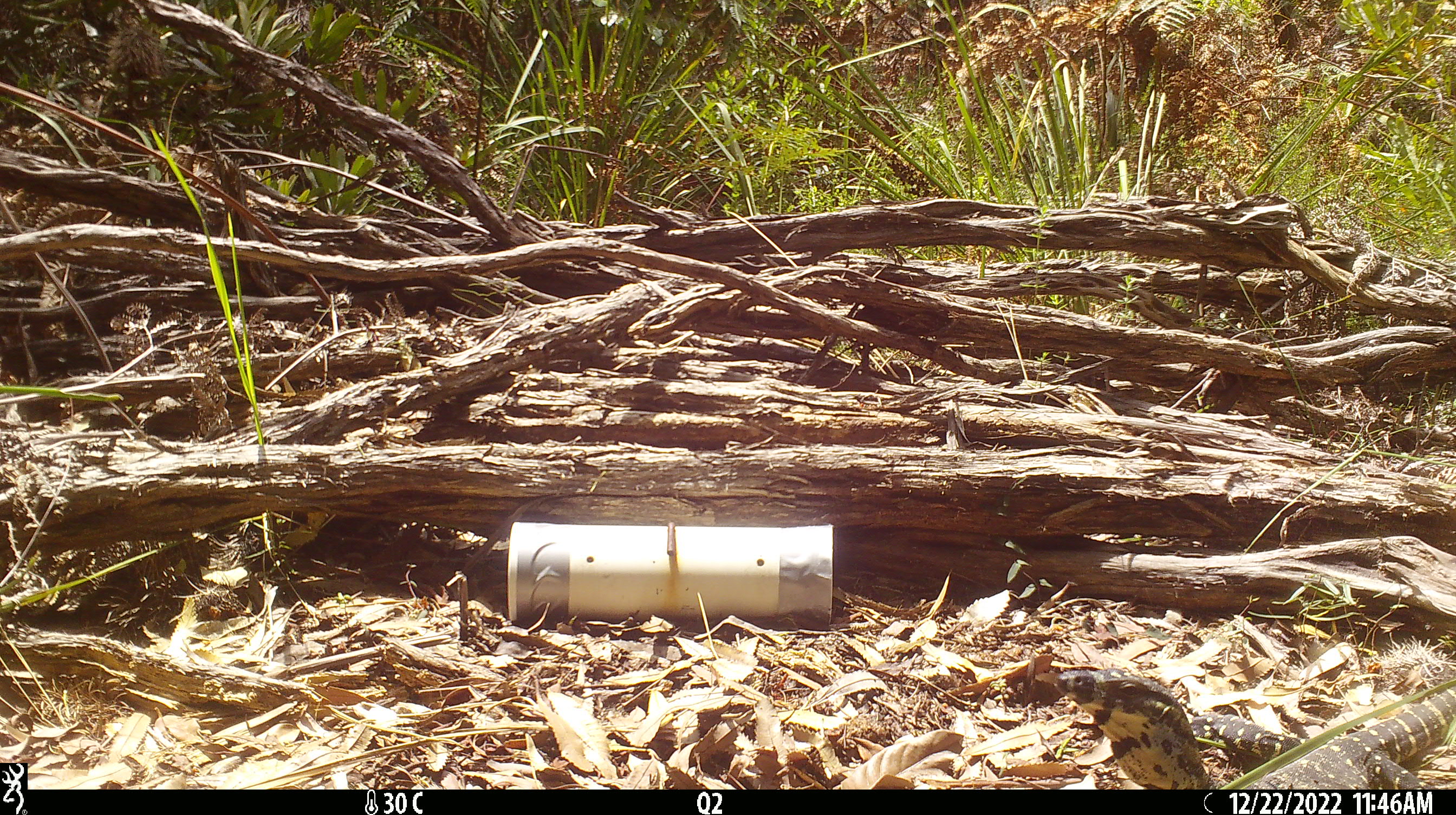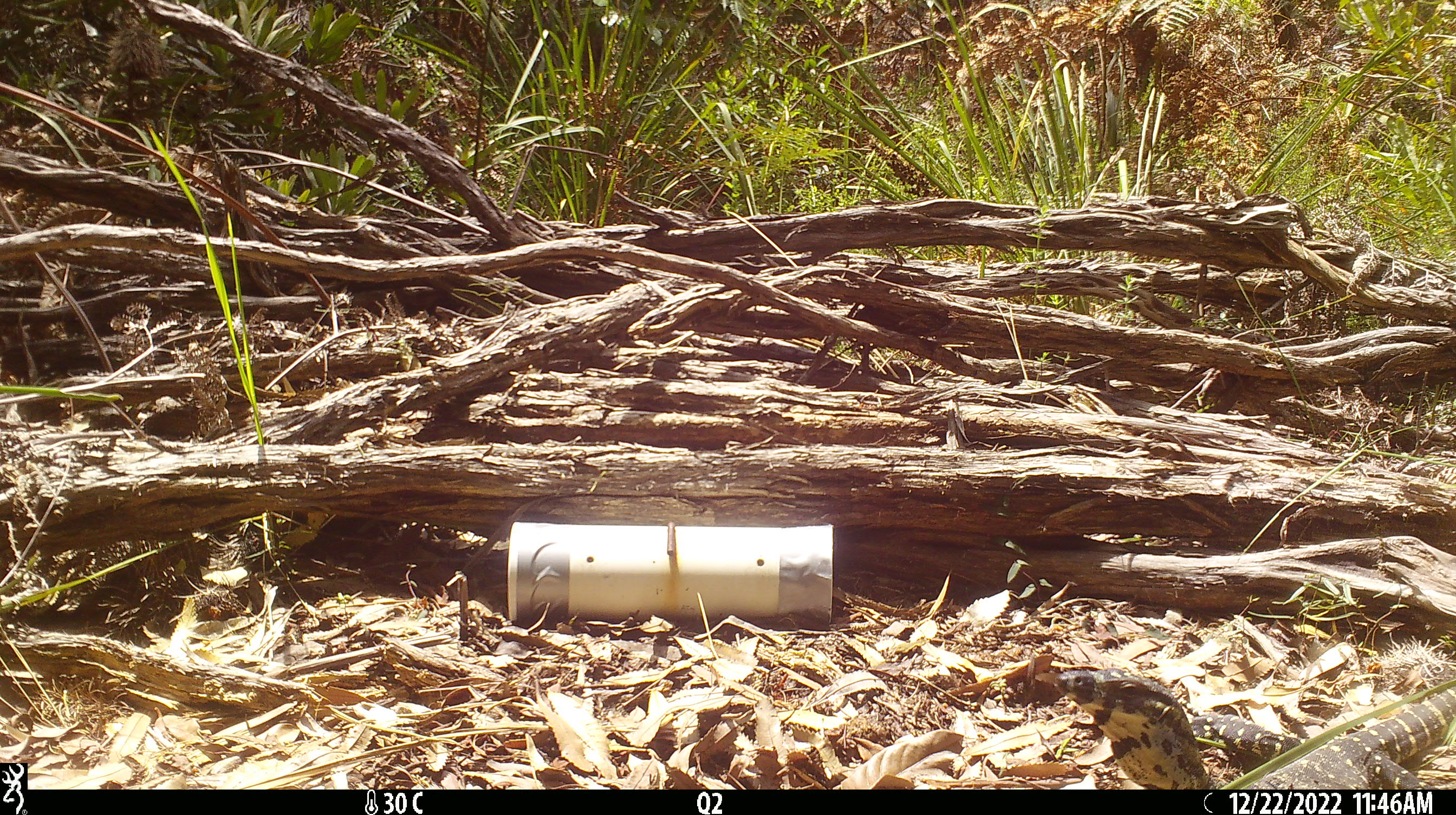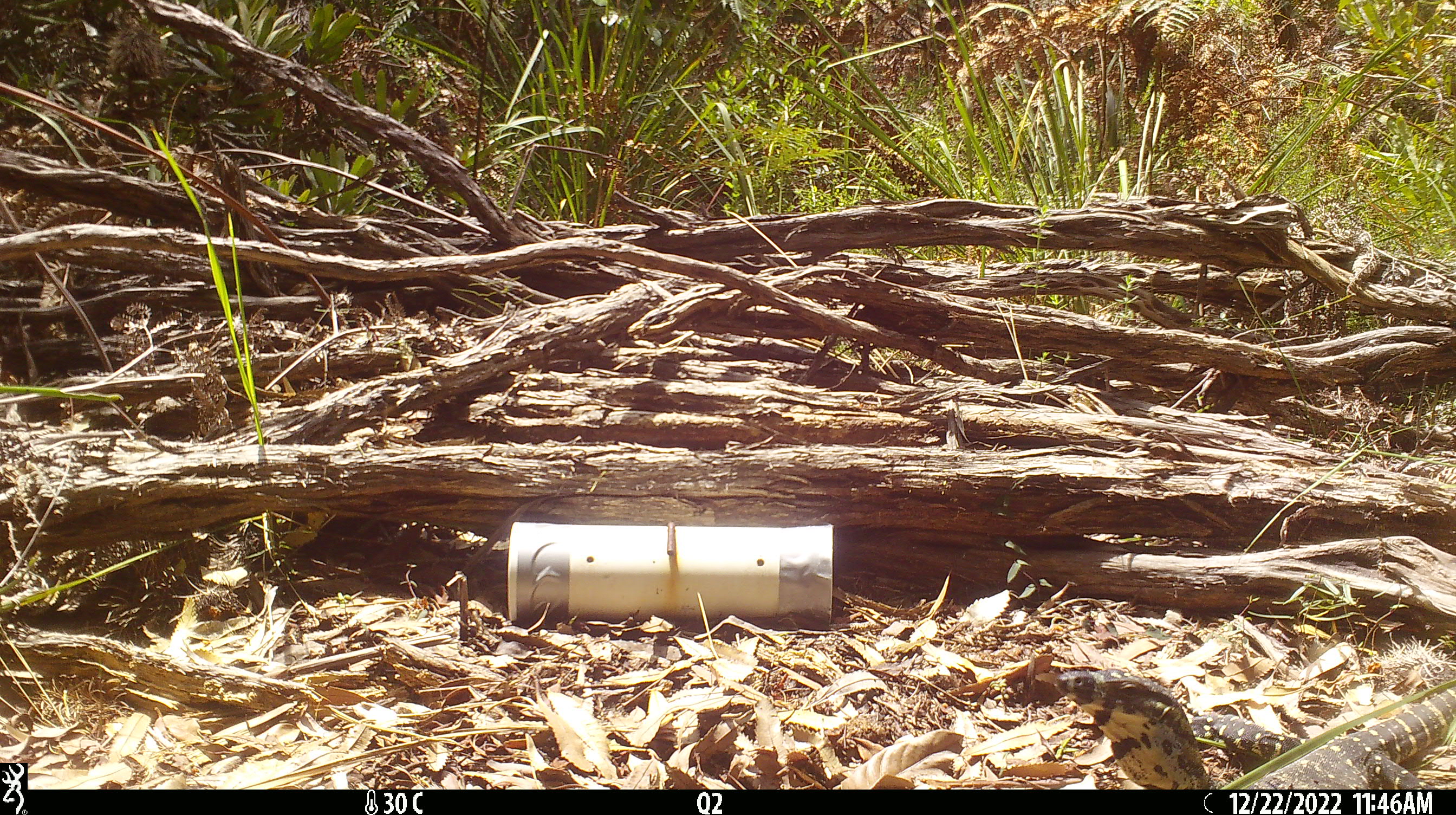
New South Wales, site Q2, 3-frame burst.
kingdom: Animalia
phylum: Chordata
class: Reptilia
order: Squamata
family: Varanidae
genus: Varanus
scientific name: Varanus varius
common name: lace monitor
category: goanna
Goanna (lace monitor) (Varanus varius).